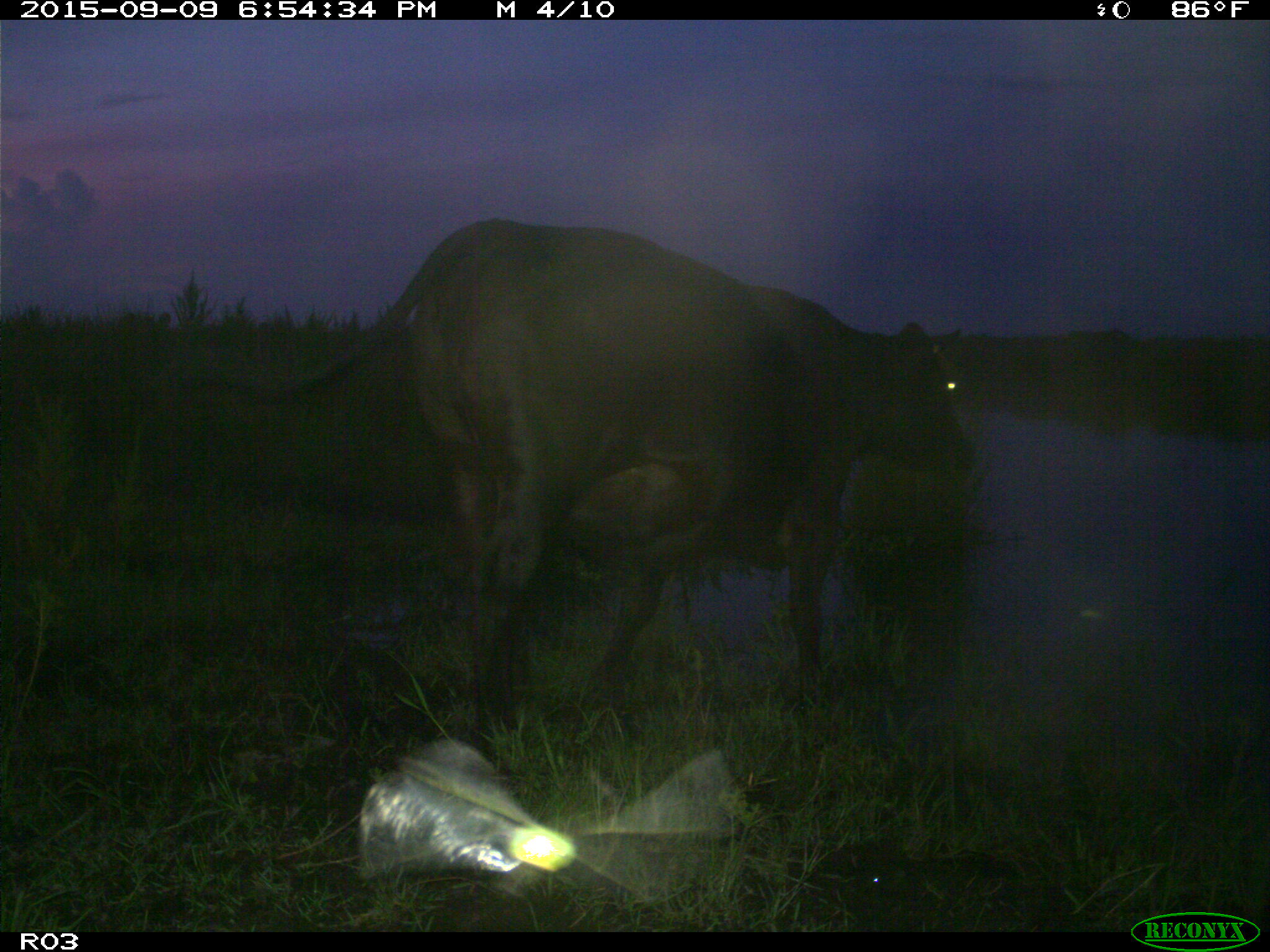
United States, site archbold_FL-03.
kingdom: Animalia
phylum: Chordata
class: Mammalia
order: Artiodactyla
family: Bovidae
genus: Bos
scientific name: Bos taurus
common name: domestic cow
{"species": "Bos taurus (domestic cow)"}